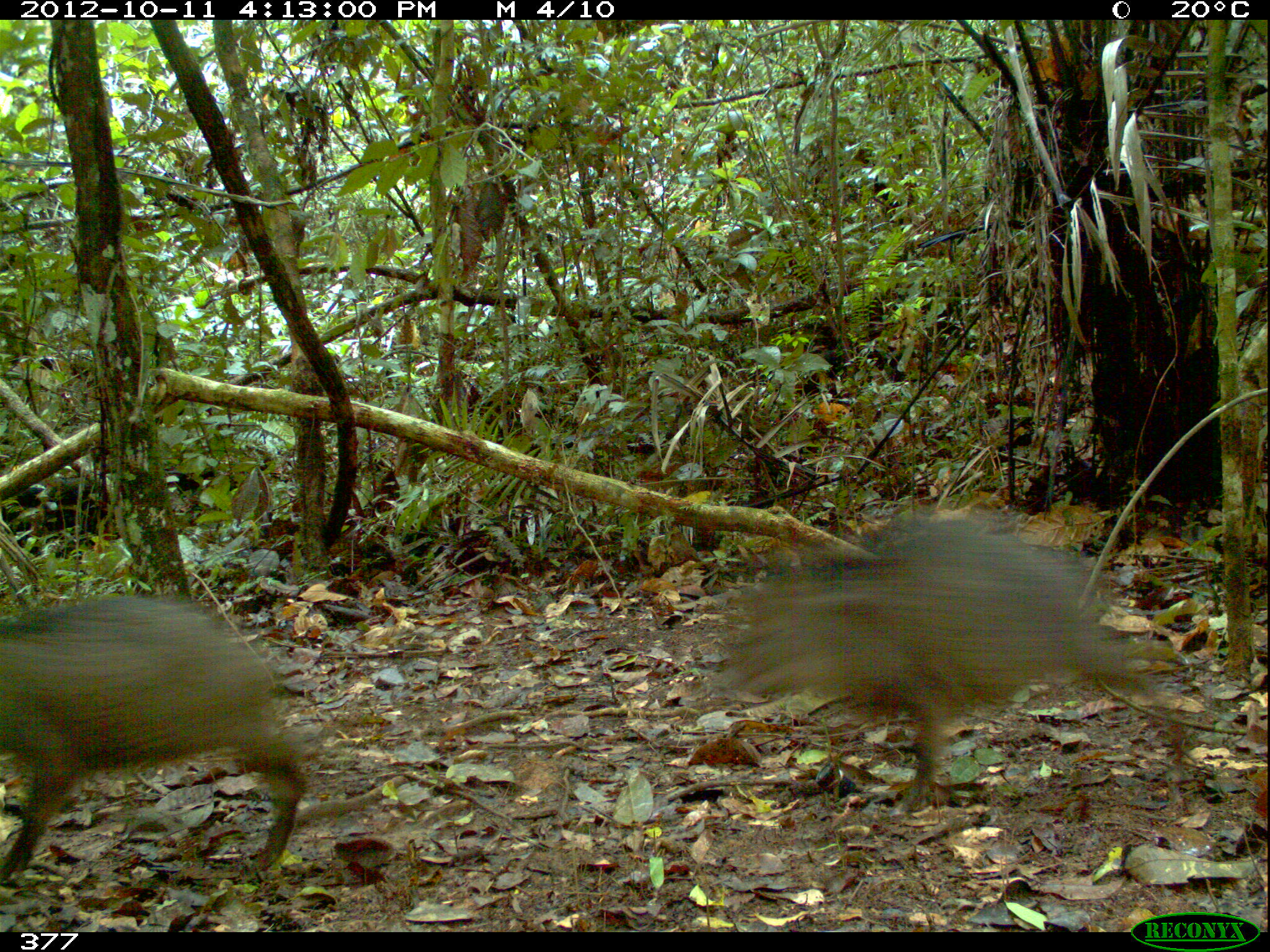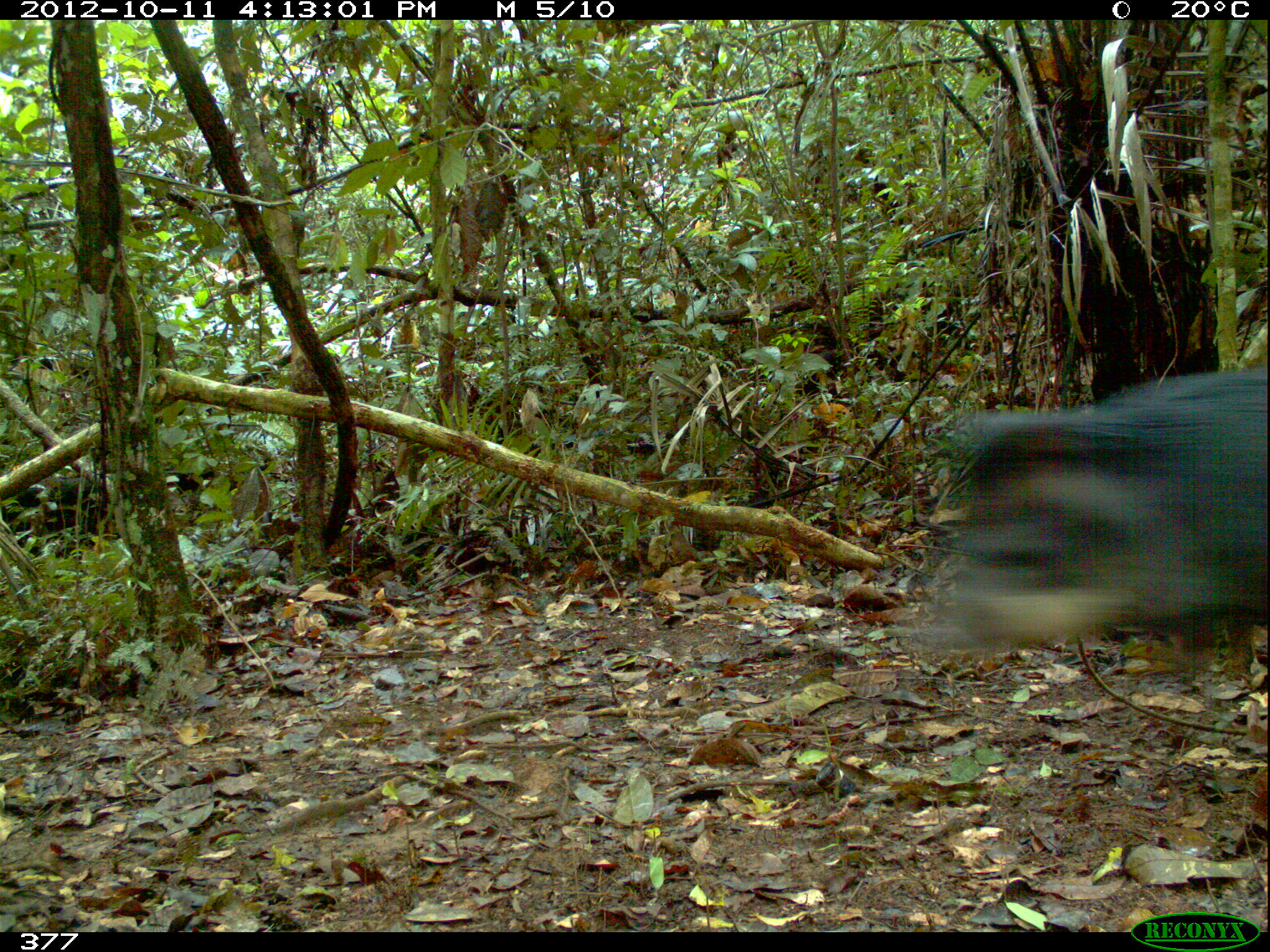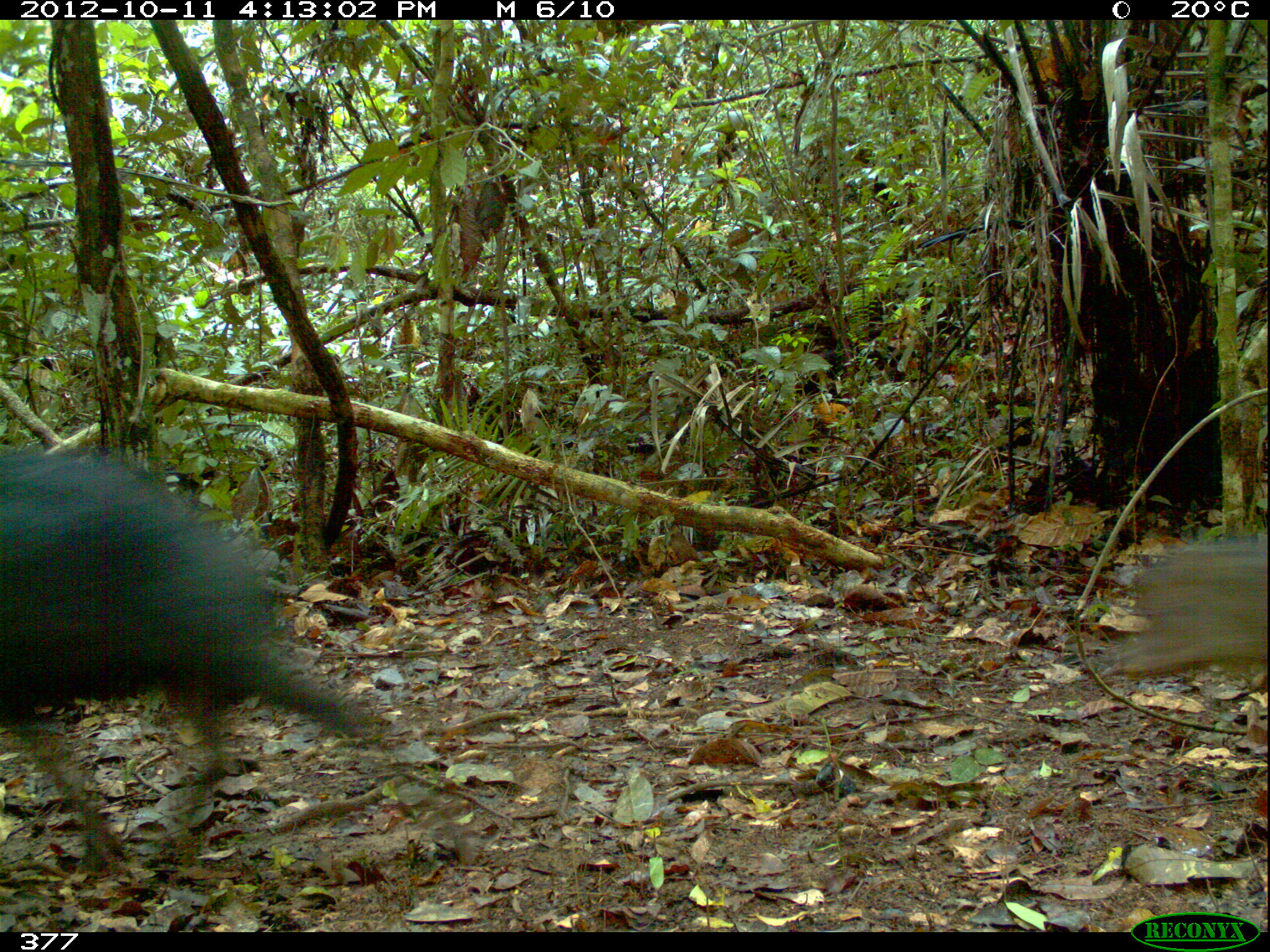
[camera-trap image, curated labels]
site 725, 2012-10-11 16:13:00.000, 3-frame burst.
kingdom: Animalia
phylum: Chordata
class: Mammalia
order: Artiodactyla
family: Tayassuidae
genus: Tayassu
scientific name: Tayassu pecari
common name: white-lipped peccary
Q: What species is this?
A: Tayassu pecari (white-lipped peccary).